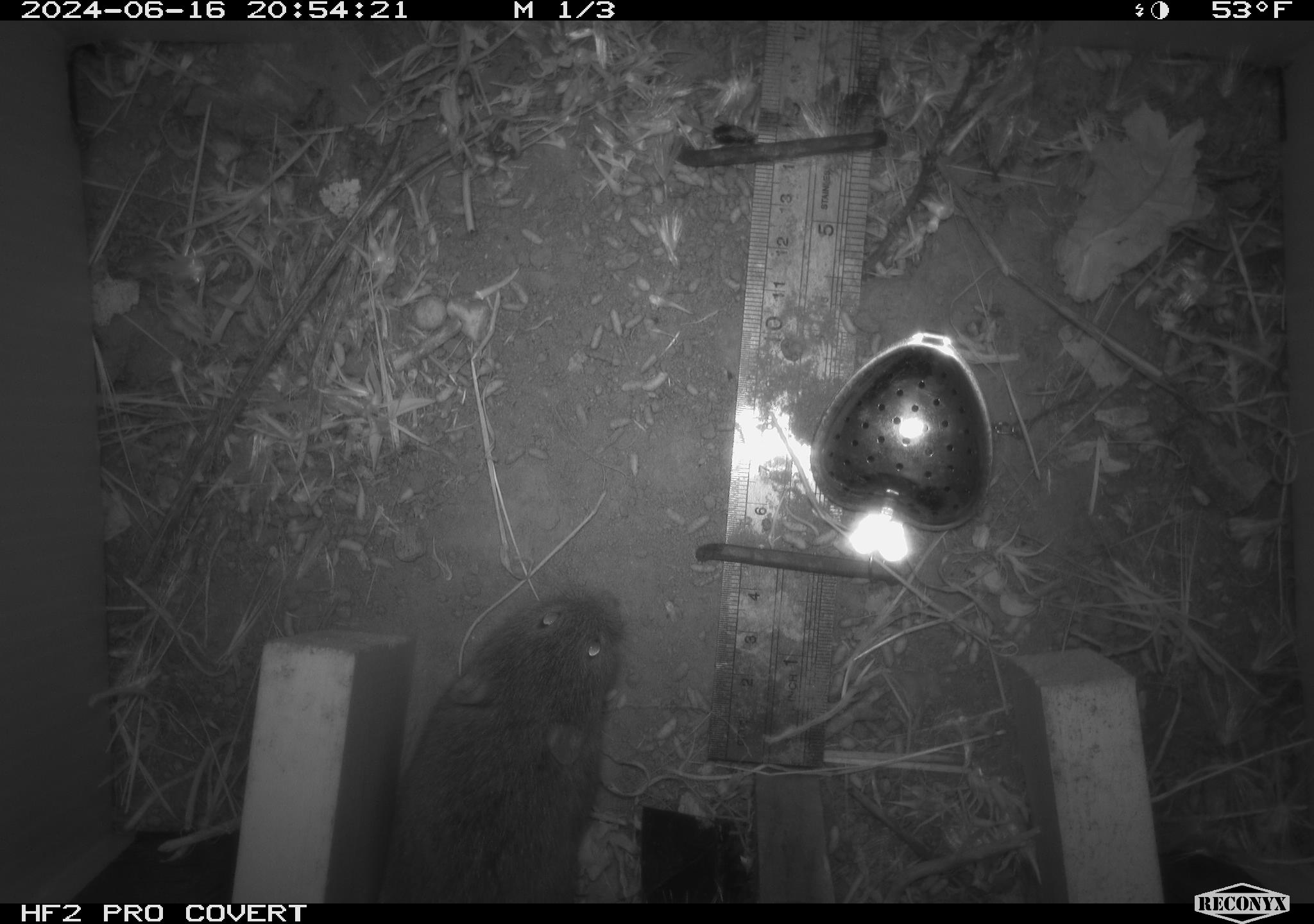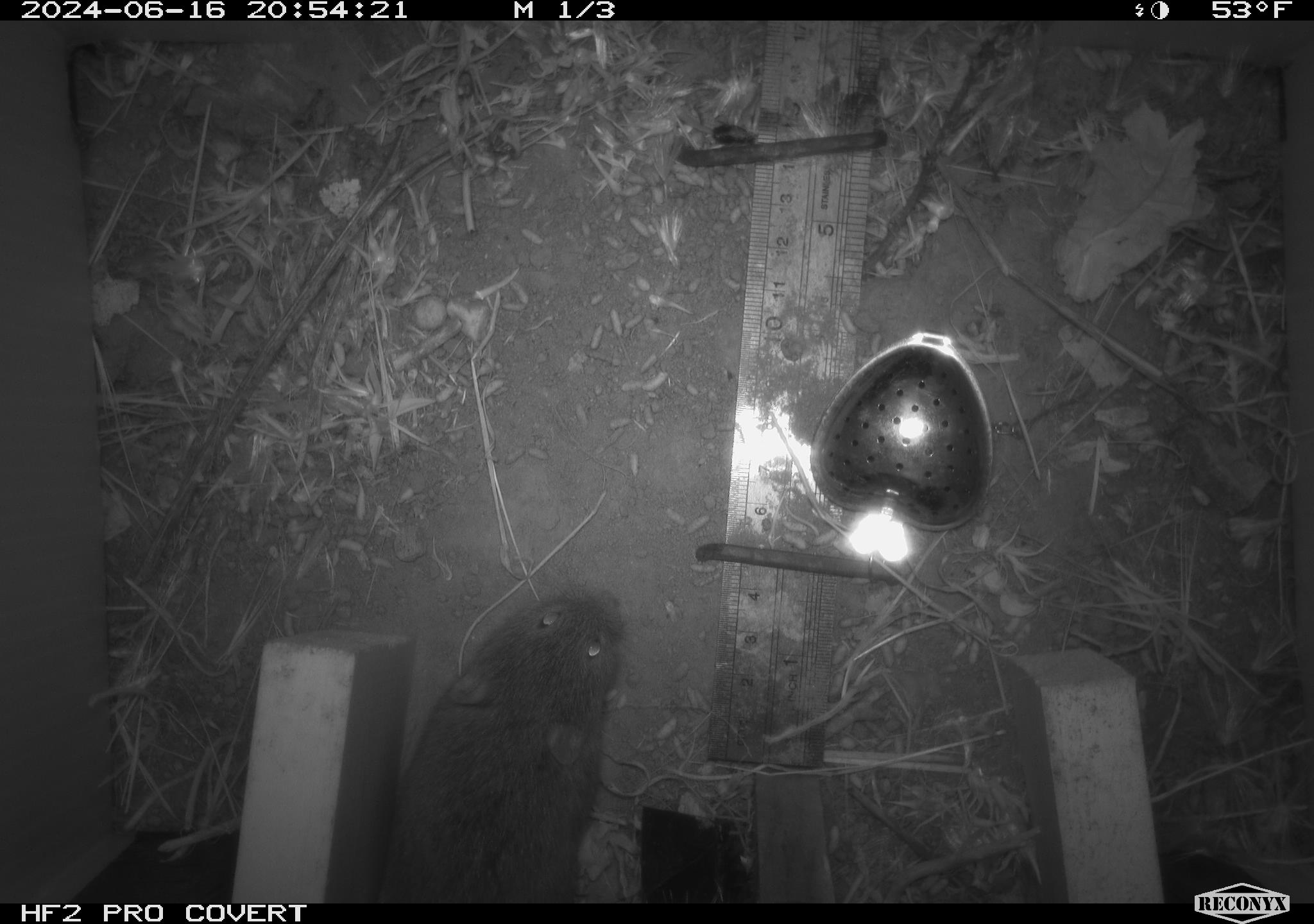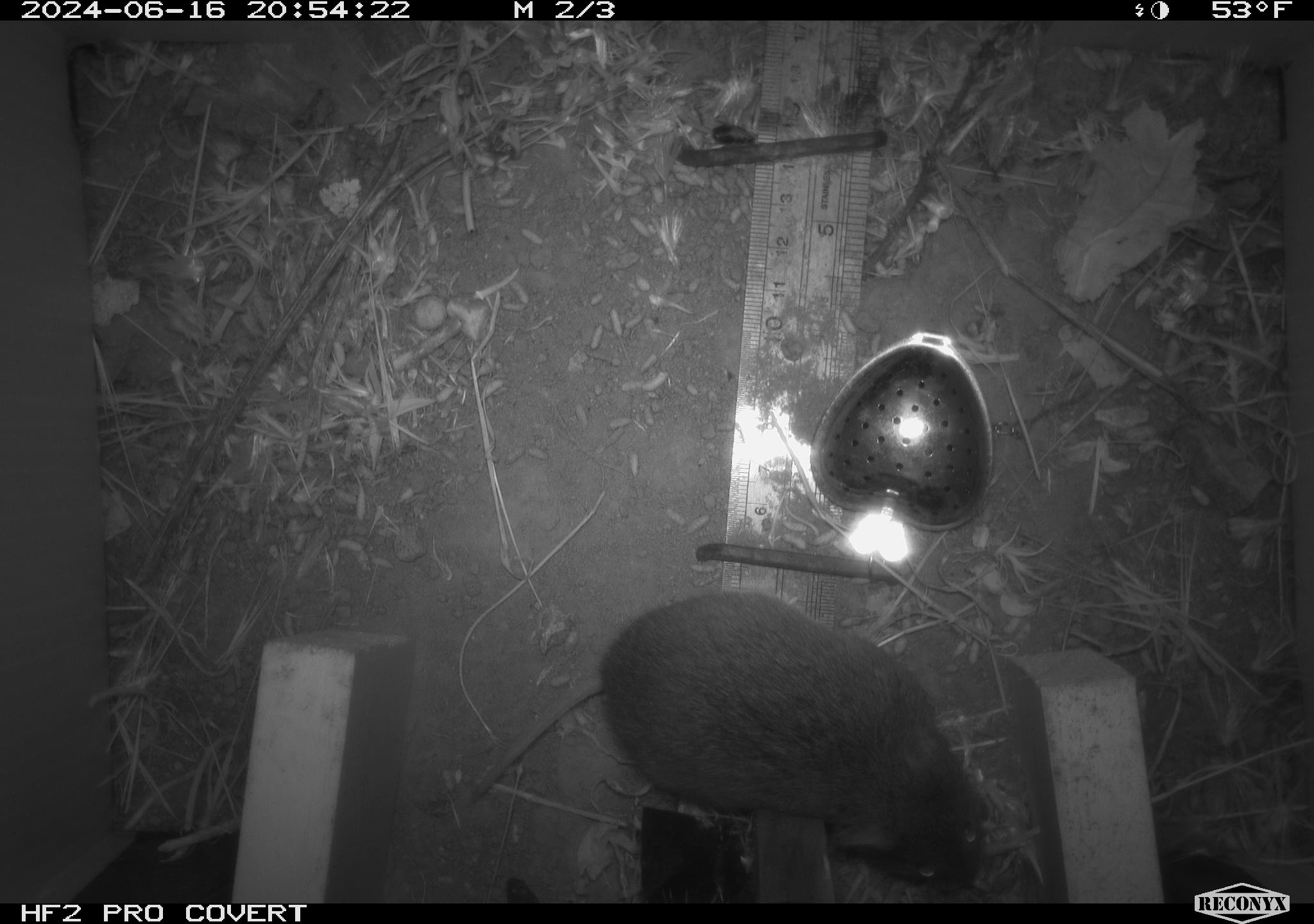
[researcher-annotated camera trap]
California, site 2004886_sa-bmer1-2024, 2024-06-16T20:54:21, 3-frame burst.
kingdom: Animalia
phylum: Chordata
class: Mammalia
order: Rodentia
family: Cricetidae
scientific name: Cricetidae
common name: hamsters, voles, lemmings, and allies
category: cricetidae family